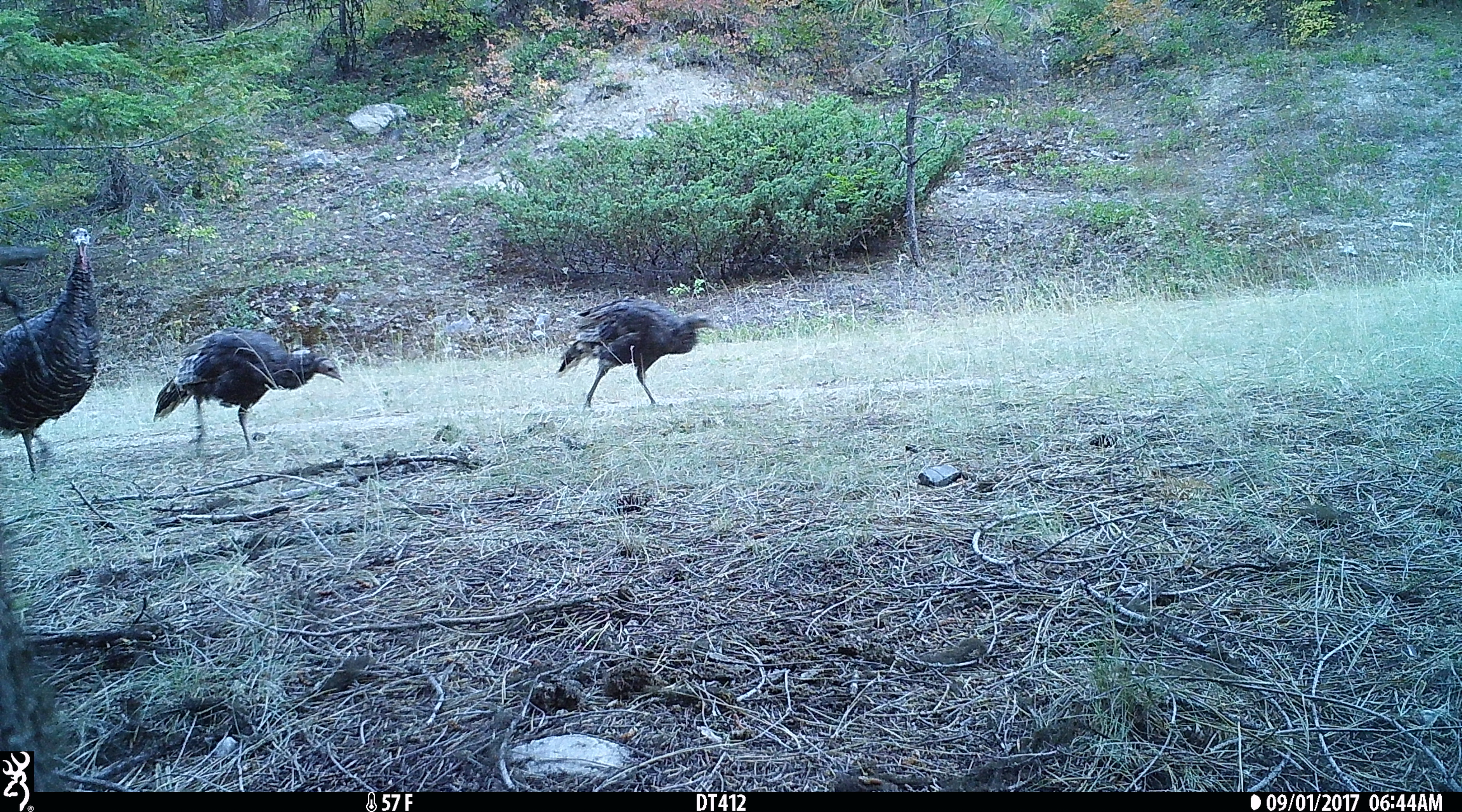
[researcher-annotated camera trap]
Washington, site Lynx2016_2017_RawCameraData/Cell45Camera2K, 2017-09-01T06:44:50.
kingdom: Animalia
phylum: Chordata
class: Aves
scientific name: Aves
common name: birds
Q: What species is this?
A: Aves (birds).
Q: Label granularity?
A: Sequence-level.